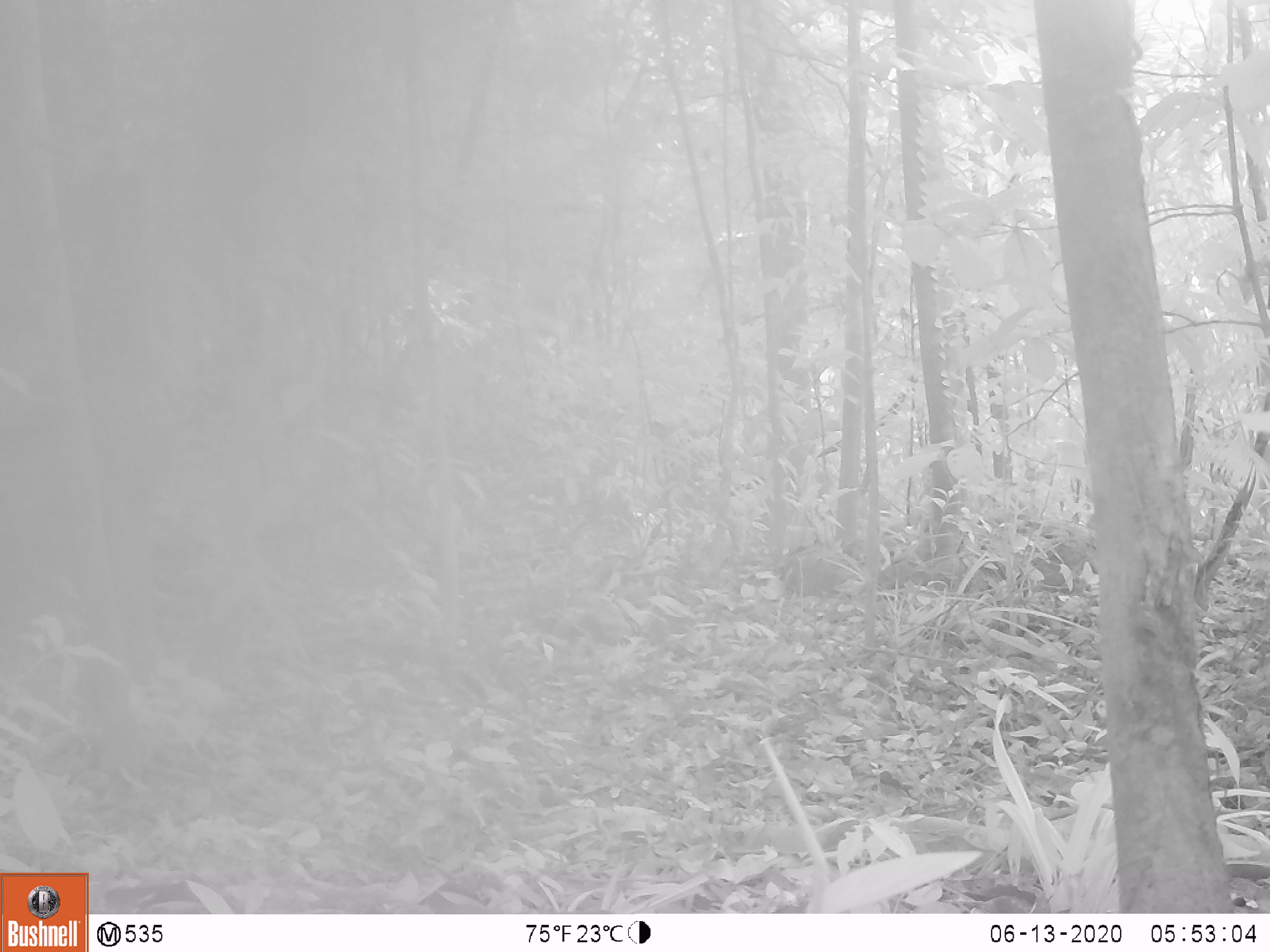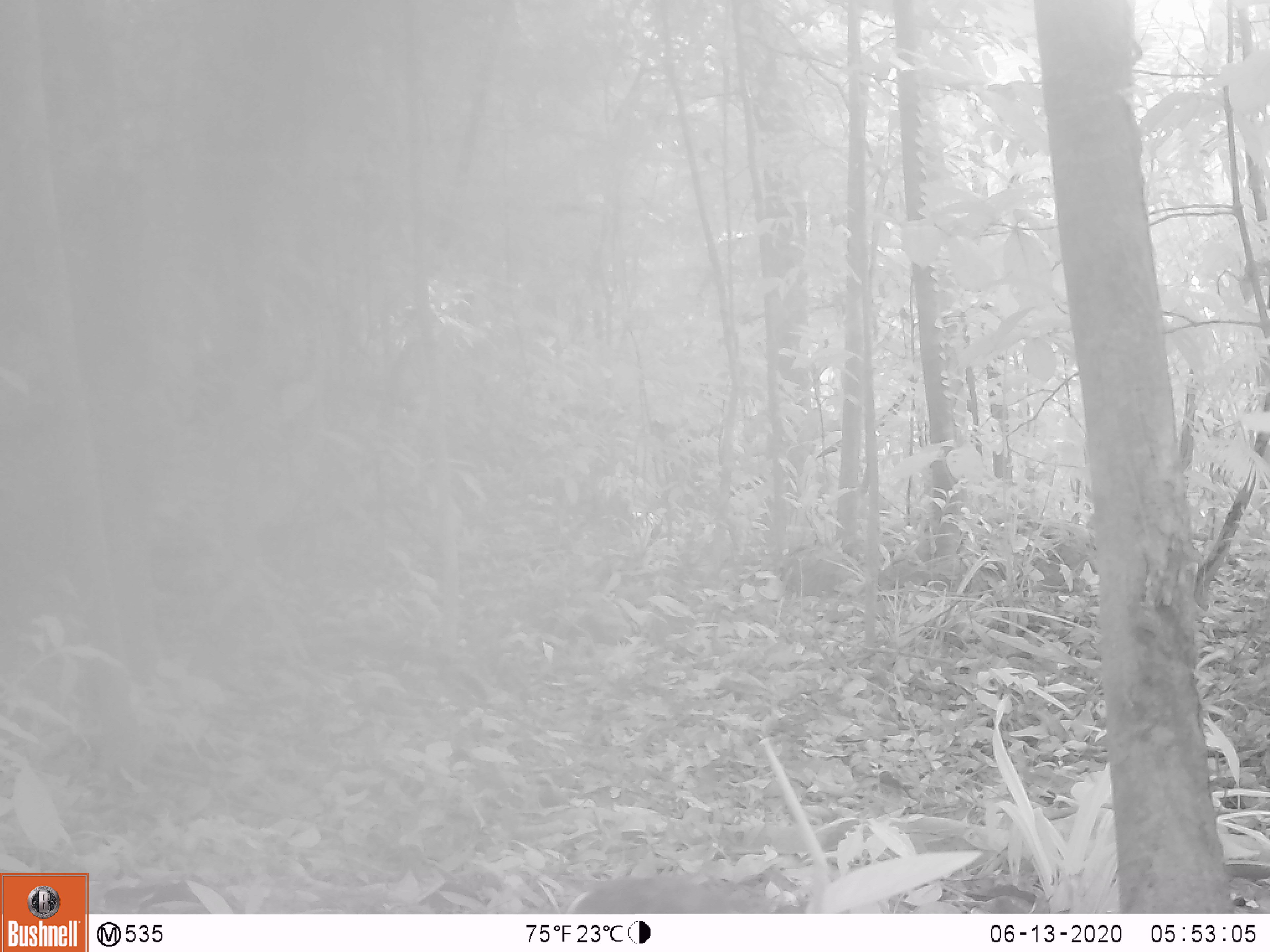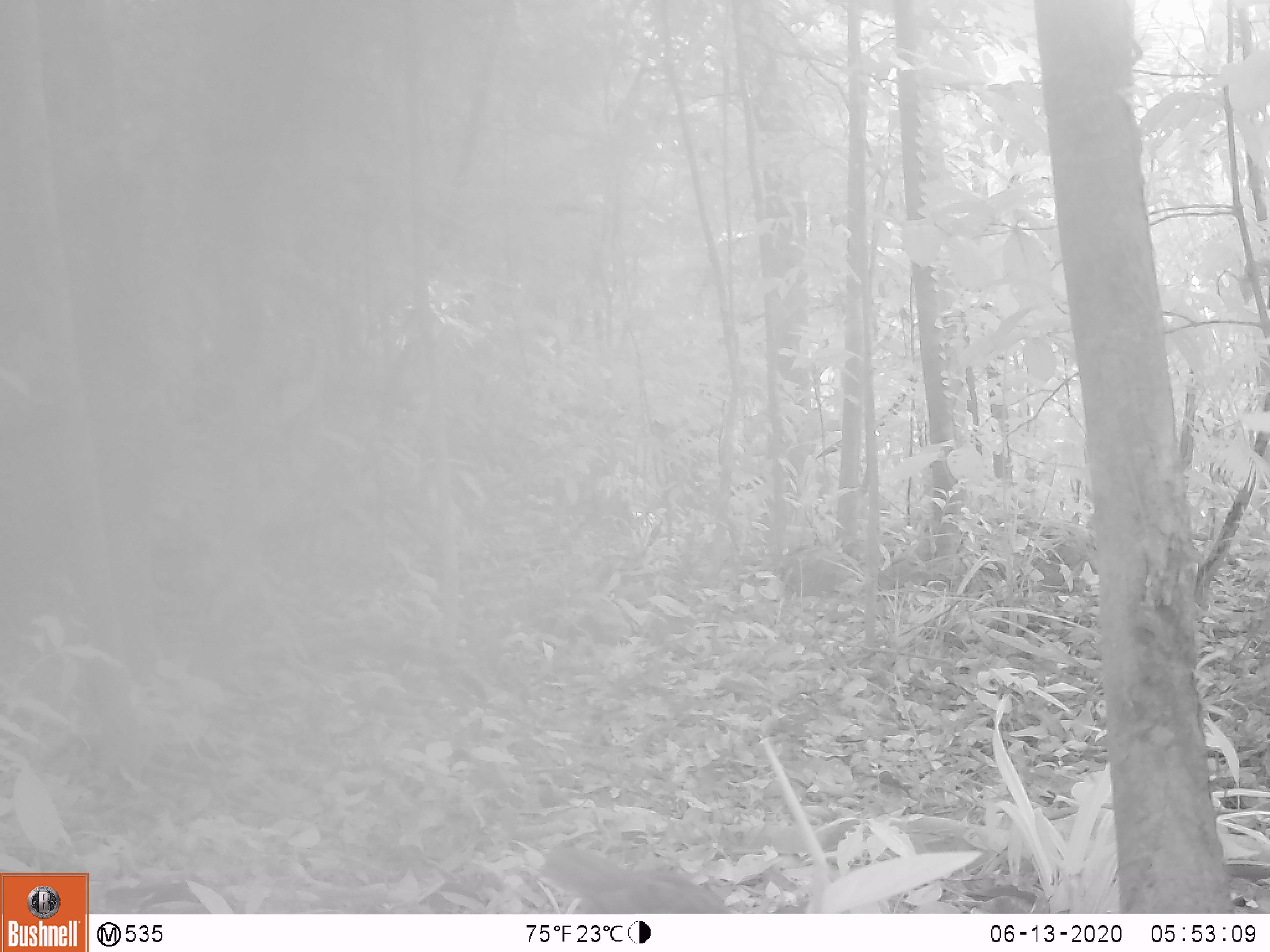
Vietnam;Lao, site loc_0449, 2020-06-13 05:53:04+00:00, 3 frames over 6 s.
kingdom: Animalia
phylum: Chordata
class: Aves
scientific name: Aves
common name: bird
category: unidentified bird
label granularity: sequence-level